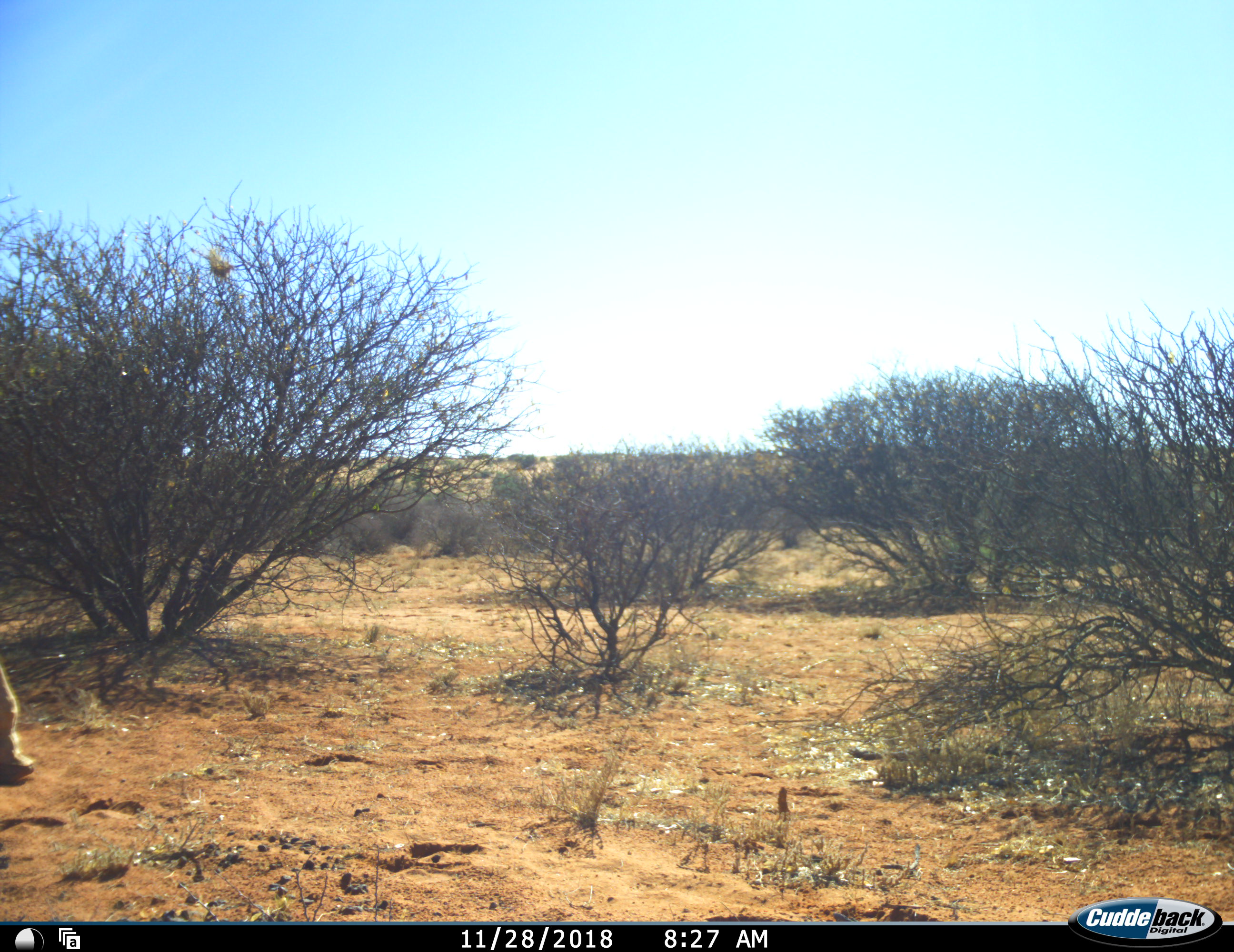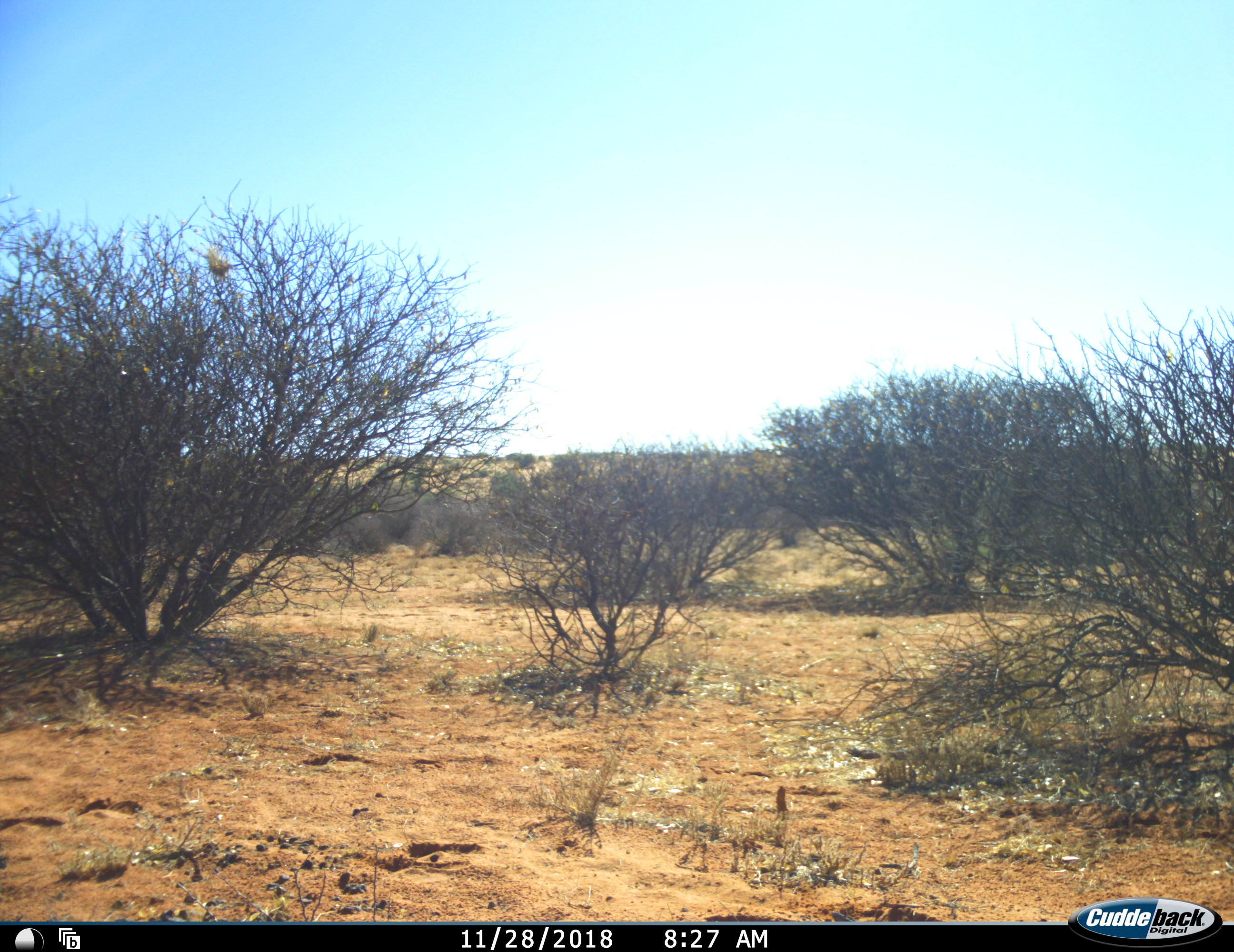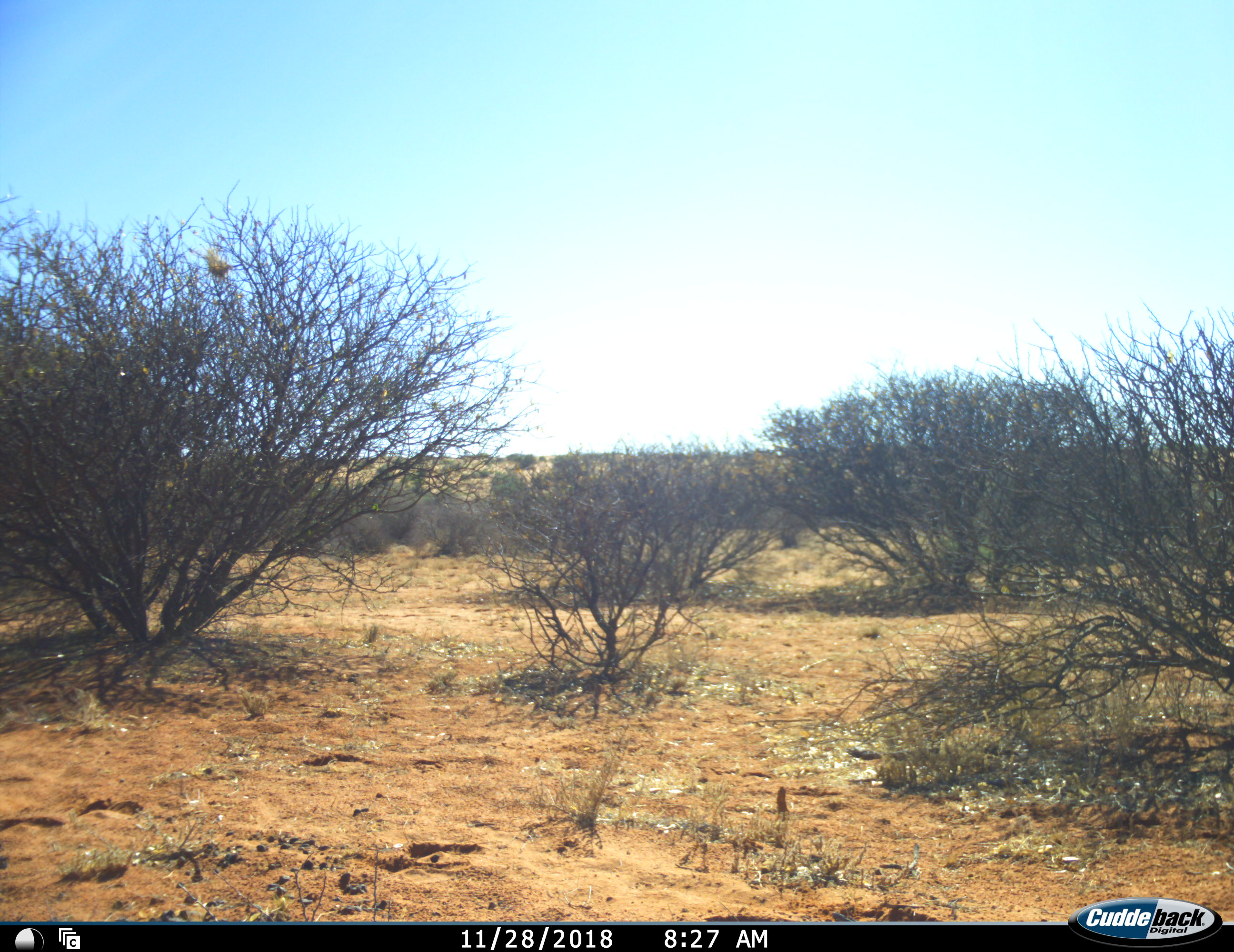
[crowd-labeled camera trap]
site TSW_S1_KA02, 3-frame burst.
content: unidentified animal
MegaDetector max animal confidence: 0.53